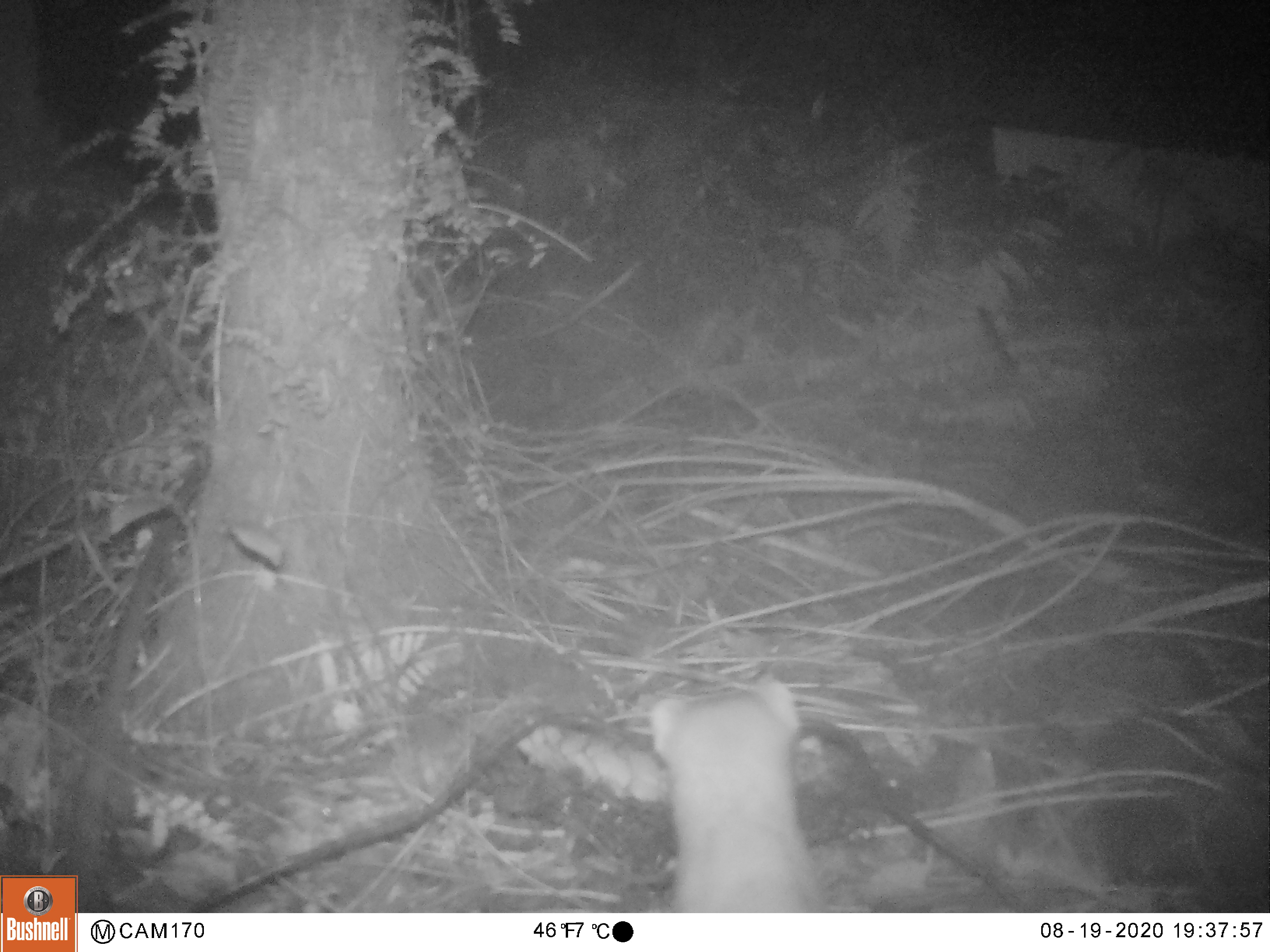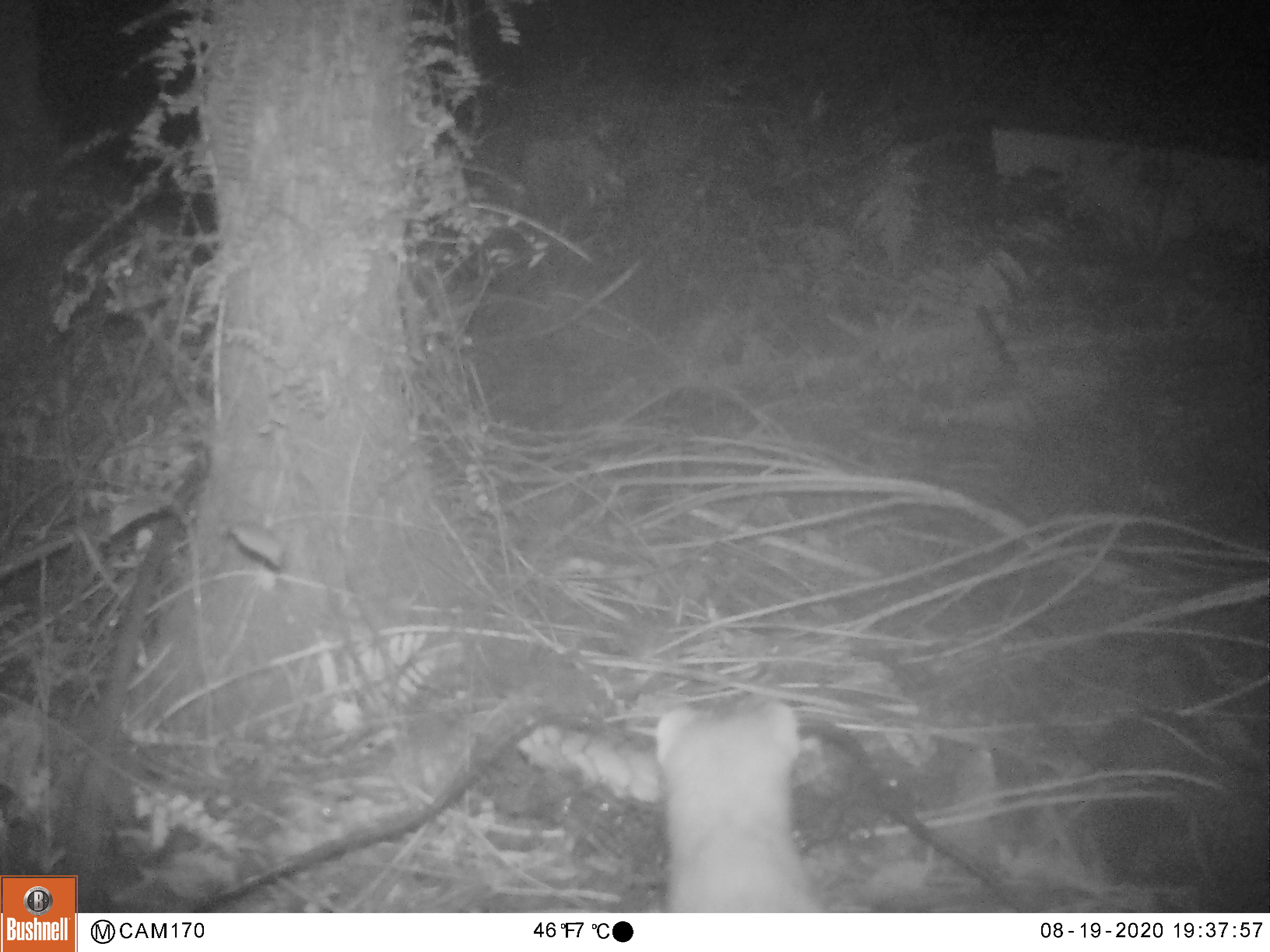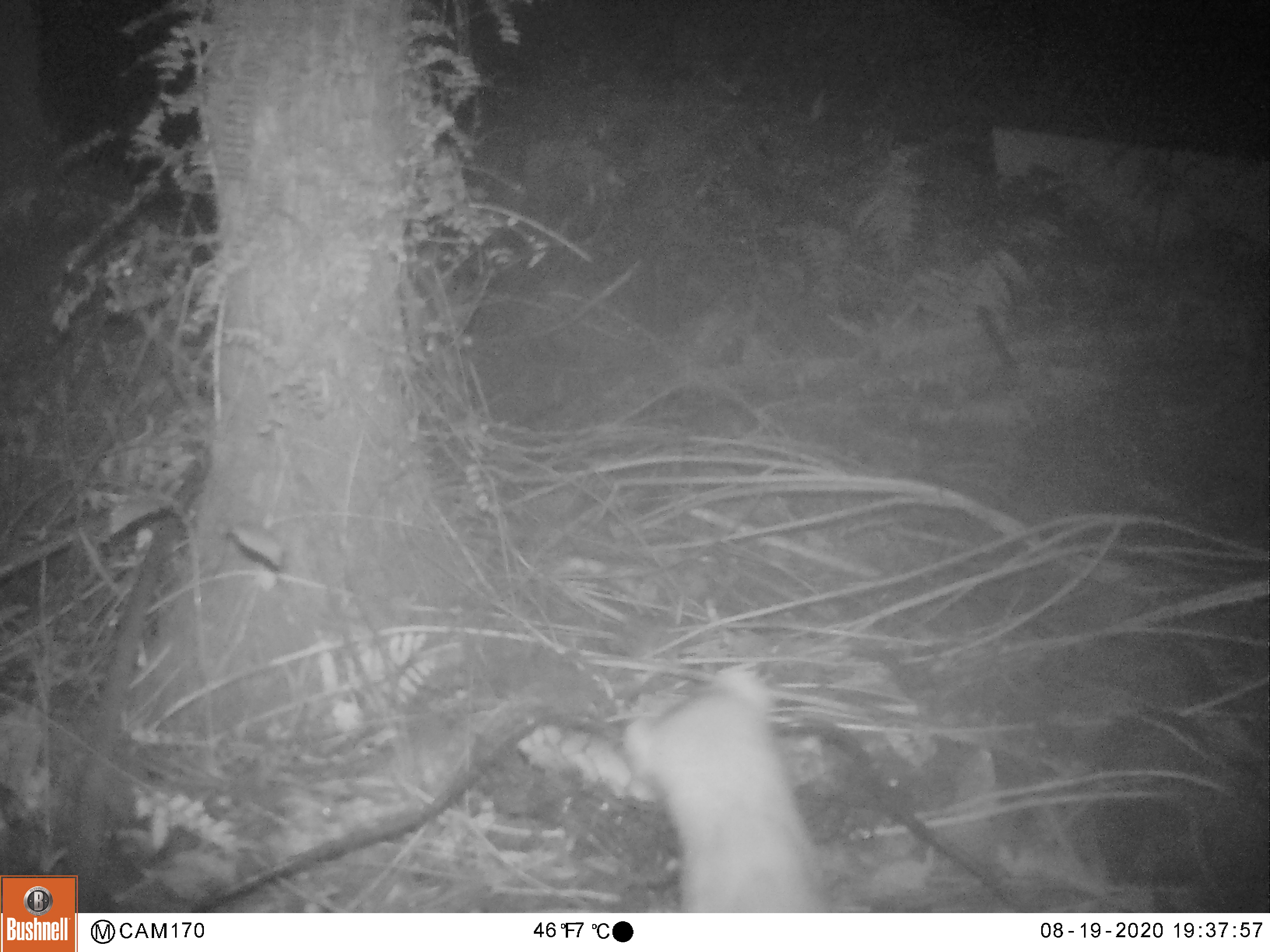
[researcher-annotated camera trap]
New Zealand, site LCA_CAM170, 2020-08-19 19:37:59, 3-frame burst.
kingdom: Animalia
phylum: Chordata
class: Mammalia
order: Carnivora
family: Mustelidae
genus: Mustela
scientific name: Mustela erminea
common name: stoat